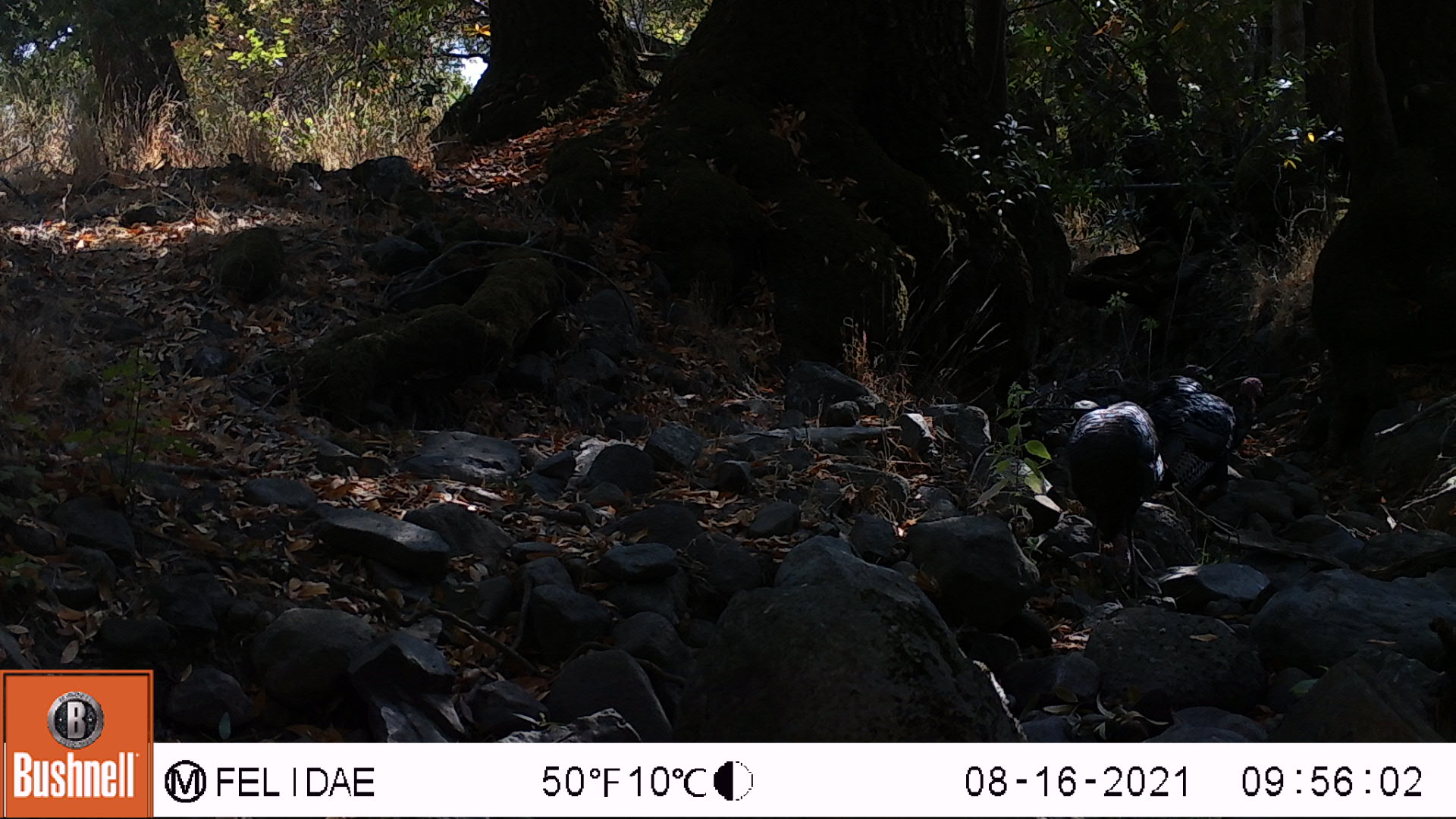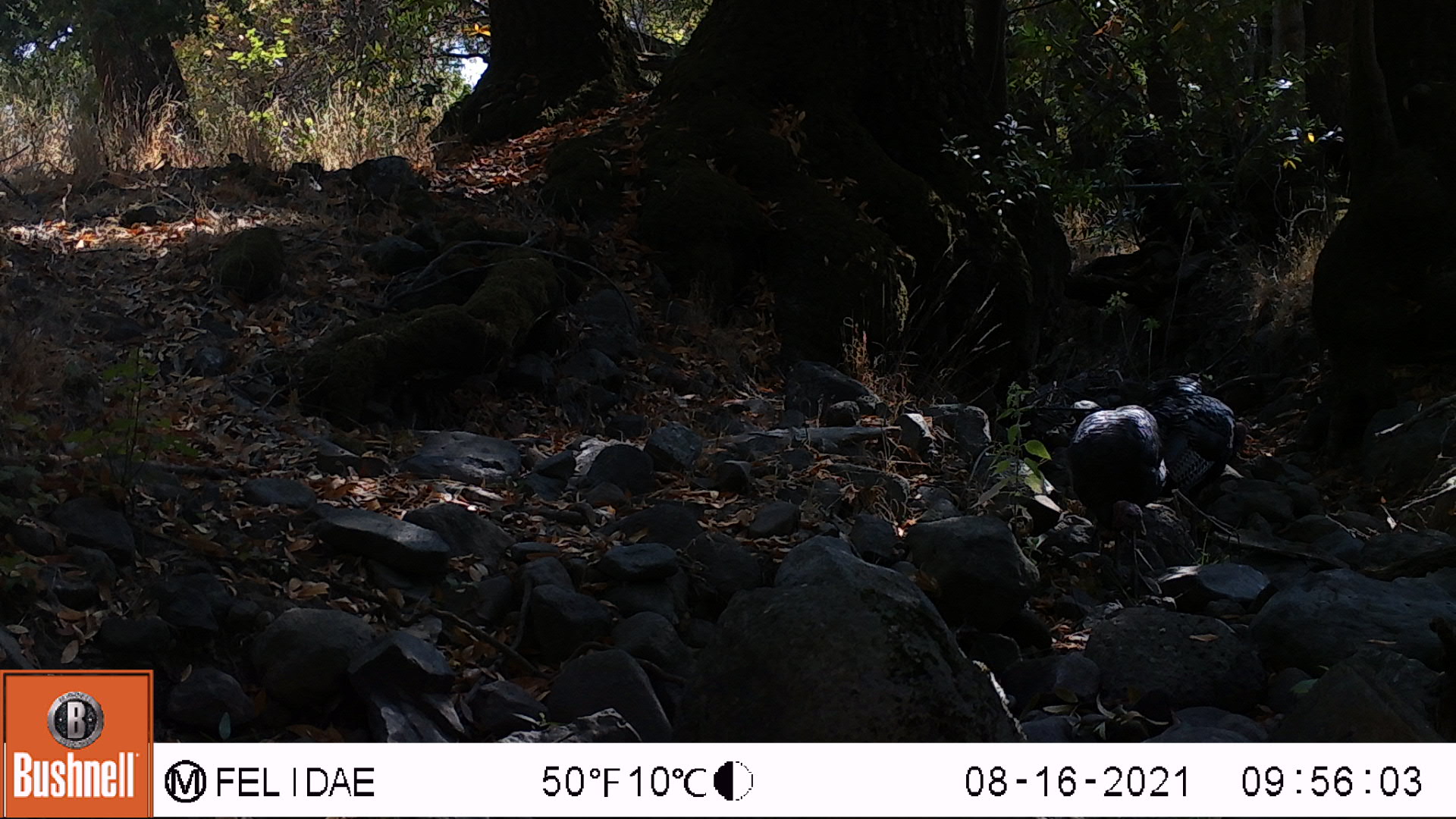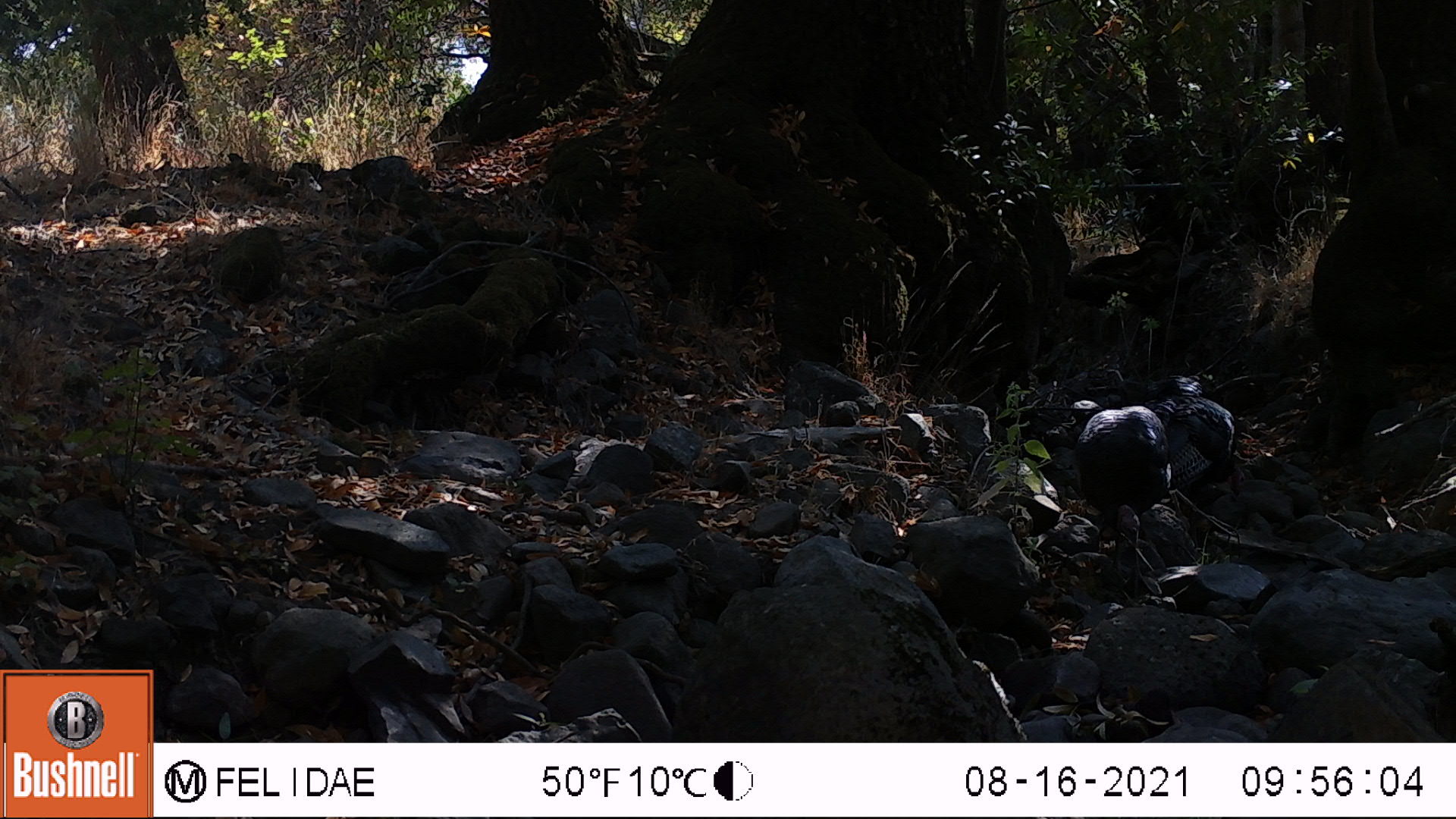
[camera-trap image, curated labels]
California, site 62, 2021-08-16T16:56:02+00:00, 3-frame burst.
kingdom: Animalia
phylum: Chordata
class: Aves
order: Galliformes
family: Phasianidae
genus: Meleagris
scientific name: Meleagris gallopavo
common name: turkey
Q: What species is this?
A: Turkey (Meleagris gallopavo).